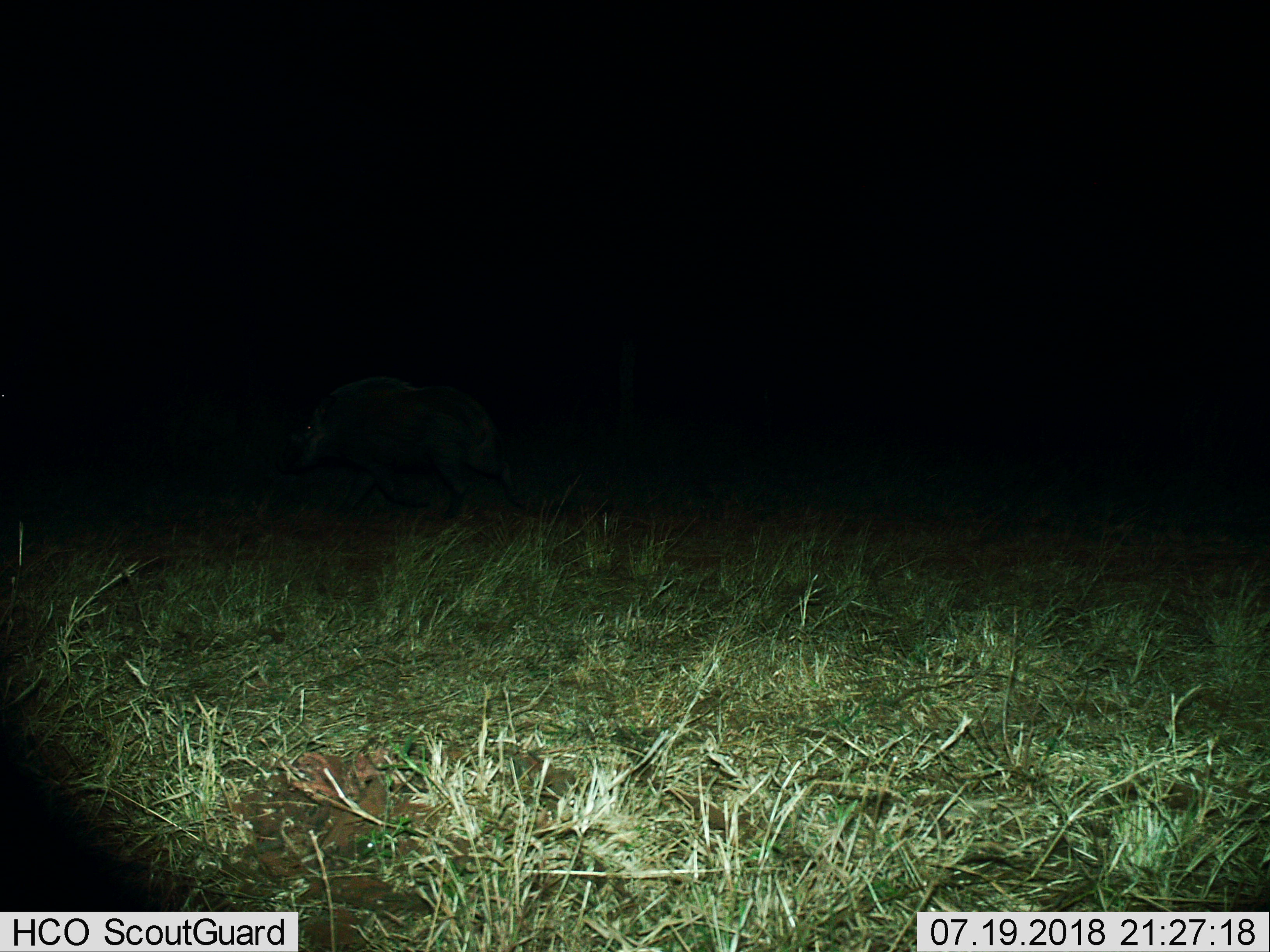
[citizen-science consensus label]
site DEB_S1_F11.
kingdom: Animalia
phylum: Chordata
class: Mammalia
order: Artiodactyla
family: Suidae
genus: Phacochoerus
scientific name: Phacochoerus africanus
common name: warthog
Warthog (Phacochoerus africanus), count 1. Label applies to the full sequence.